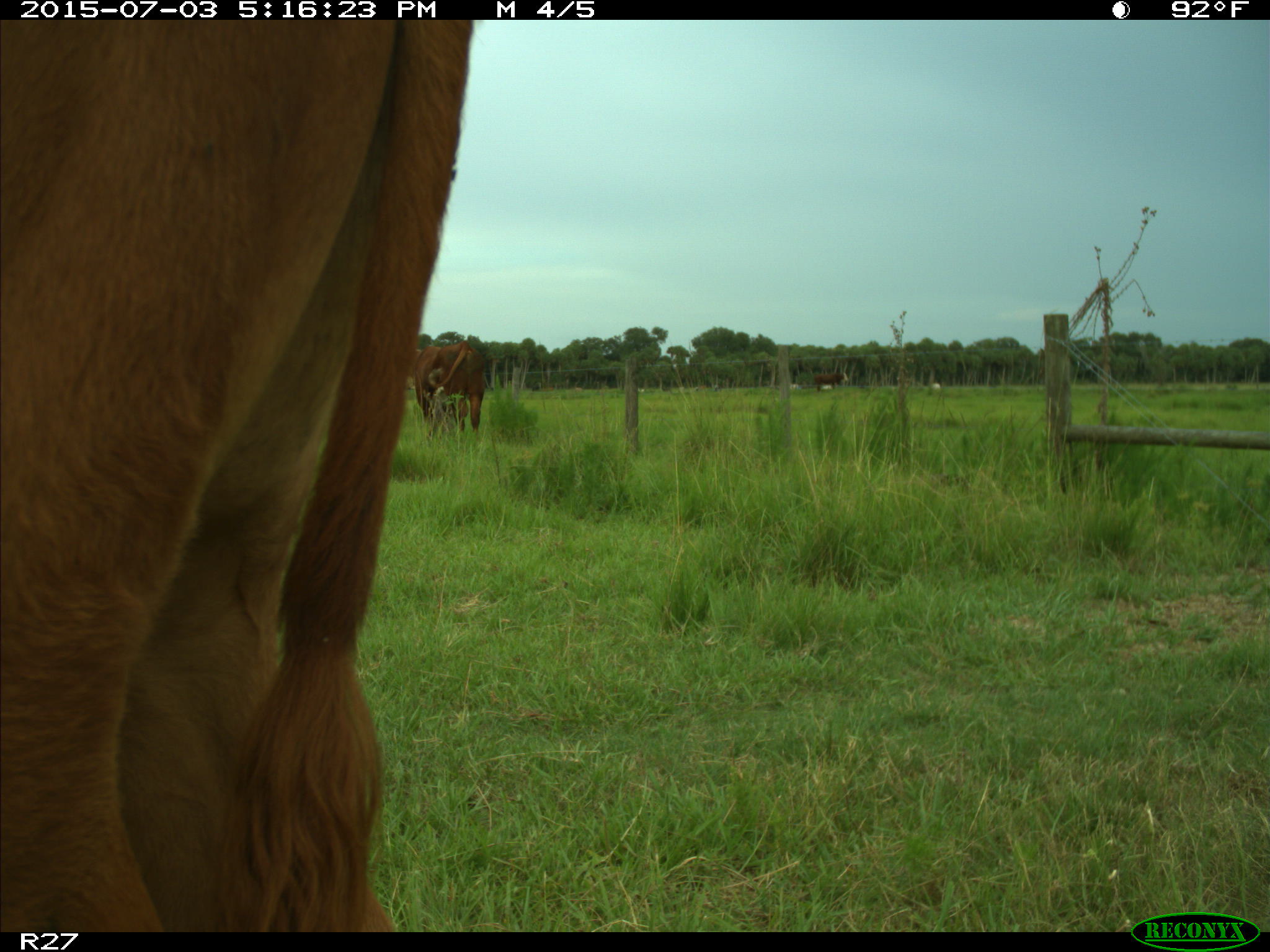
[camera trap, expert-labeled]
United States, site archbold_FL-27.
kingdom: Animalia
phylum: Chordata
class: Mammalia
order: Artiodactyla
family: Bovidae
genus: Bos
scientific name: Bos taurus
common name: domestic cow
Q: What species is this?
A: Bos taurus (domestic cow).